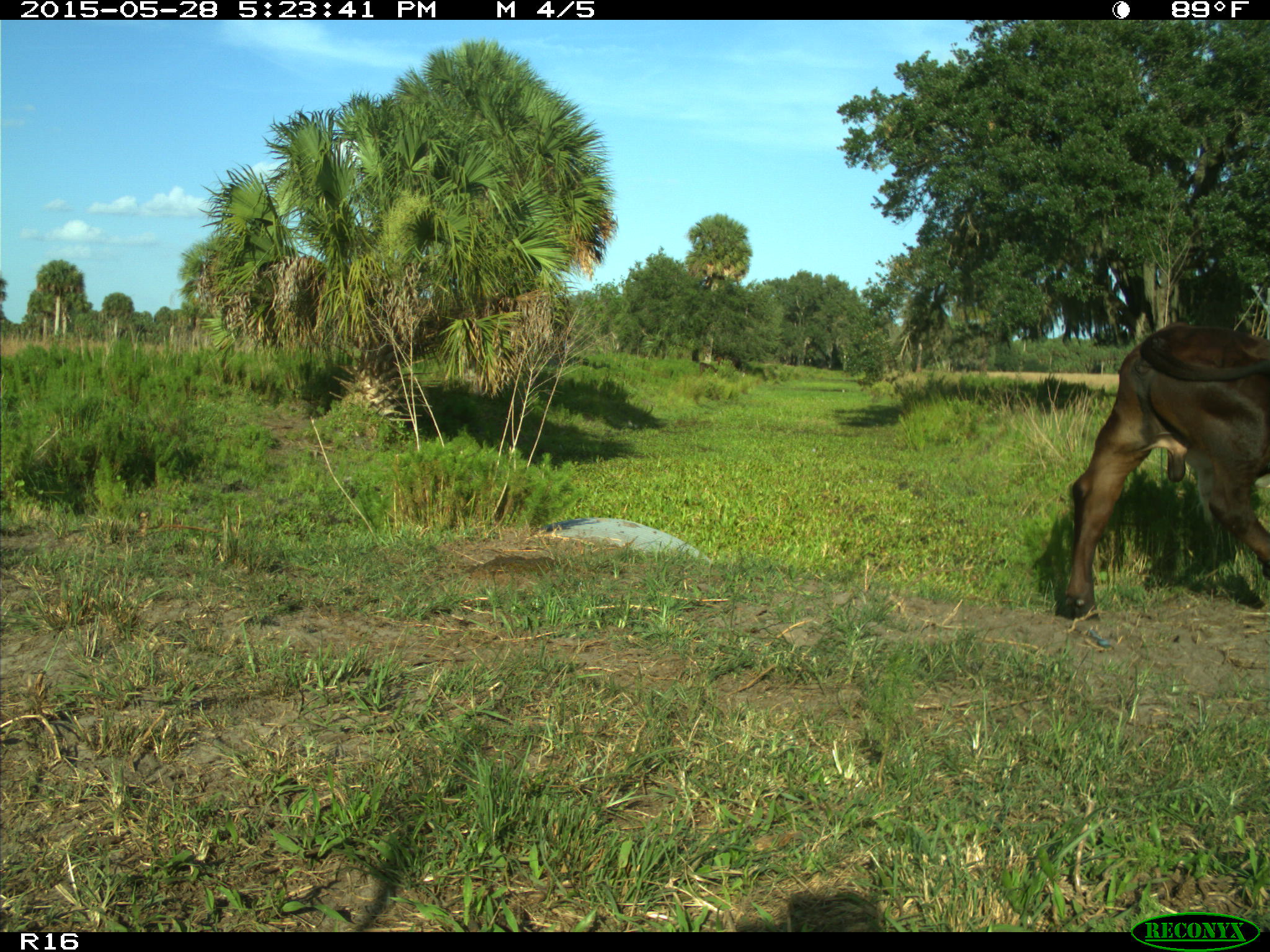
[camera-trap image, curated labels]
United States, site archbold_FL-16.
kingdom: Animalia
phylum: Chordata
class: Mammalia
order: Artiodactyla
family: Bovidae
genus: Bos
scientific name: Bos taurus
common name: domestic cow